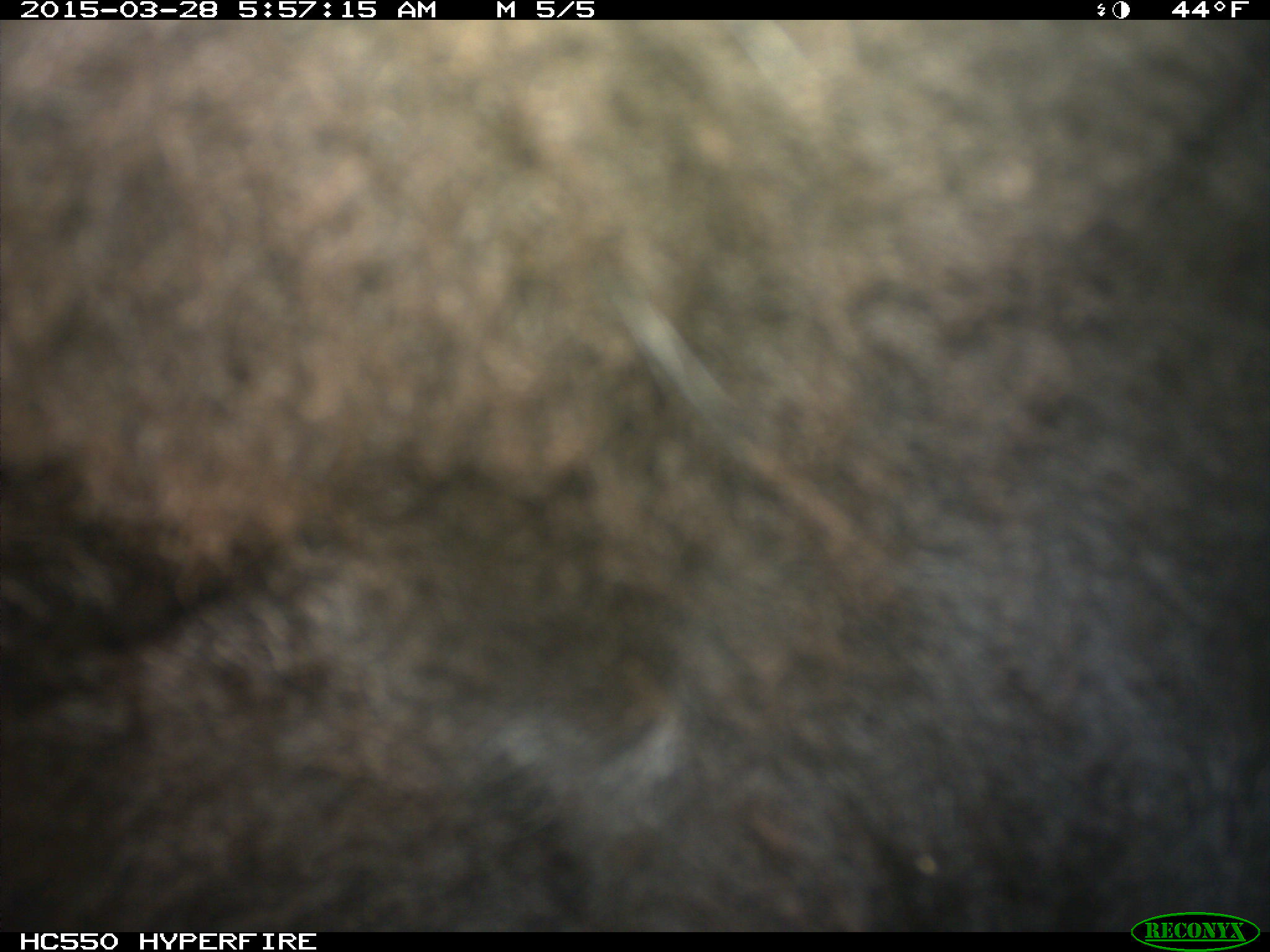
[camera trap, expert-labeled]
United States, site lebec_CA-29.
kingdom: Animalia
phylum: Chordata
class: Mammalia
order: Artiodactyla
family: Bovidae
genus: Bos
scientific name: Bos taurus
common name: domestic cow